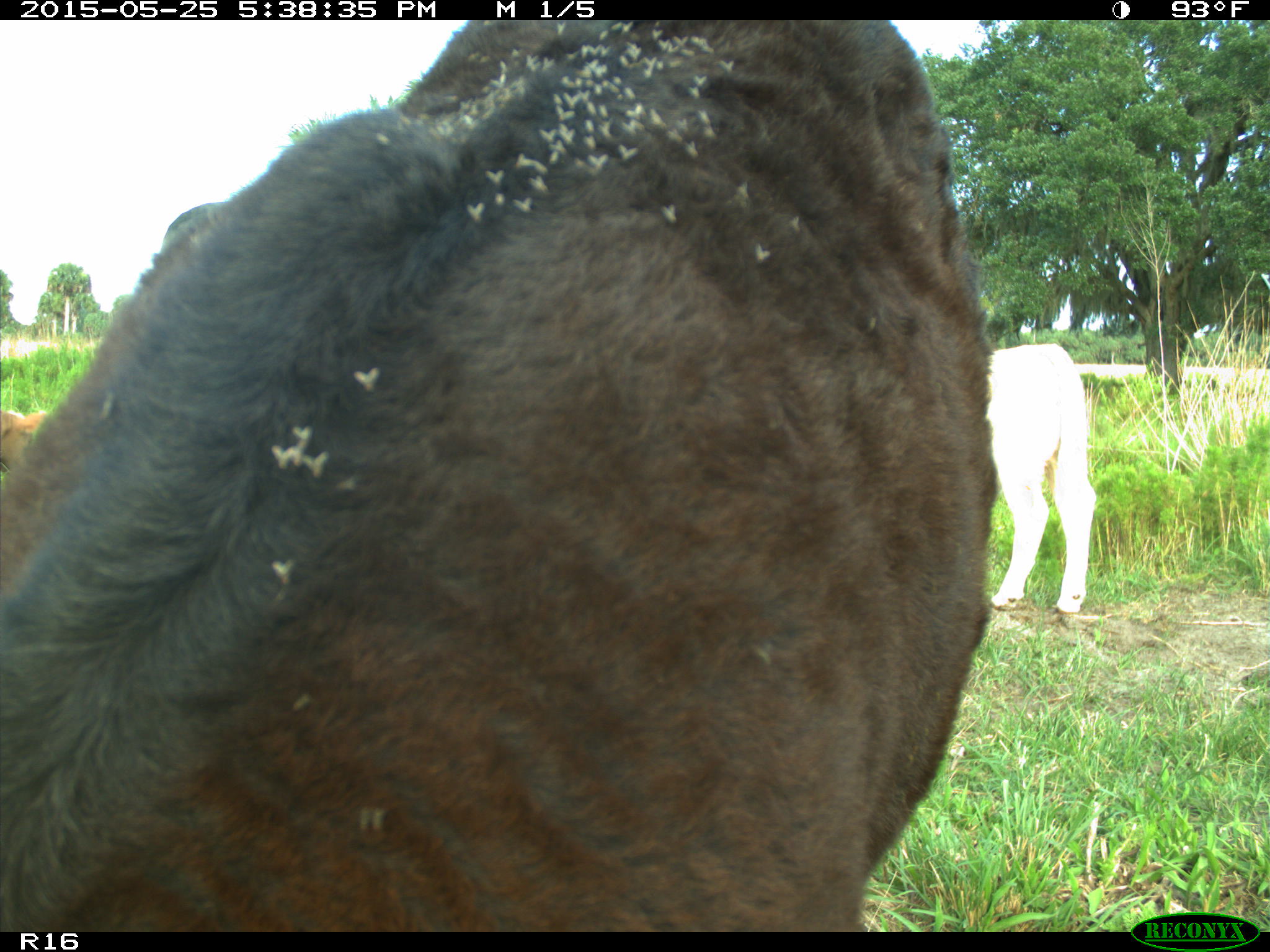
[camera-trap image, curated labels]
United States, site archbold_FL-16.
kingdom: Animalia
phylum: Chordata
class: Mammalia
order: Artiodactyla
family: Bovidae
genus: Bos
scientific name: Bos taurus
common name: domestic cow